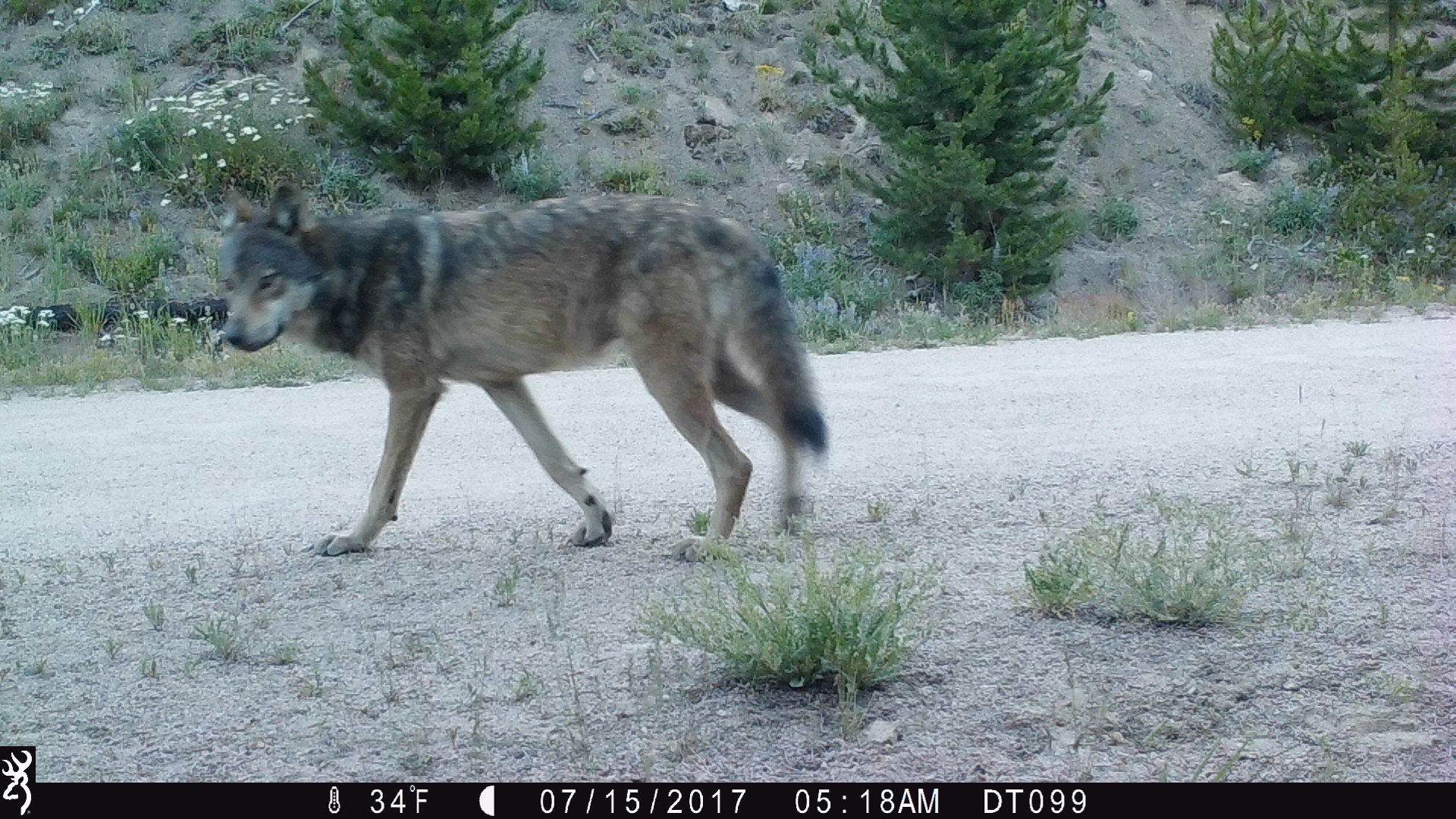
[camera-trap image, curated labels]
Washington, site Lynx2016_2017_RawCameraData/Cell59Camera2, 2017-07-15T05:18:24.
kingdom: Animalia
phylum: Chordata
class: Mammalia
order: Carnivora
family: Canidae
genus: Canis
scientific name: Canis lupus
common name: gray wolf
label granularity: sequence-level